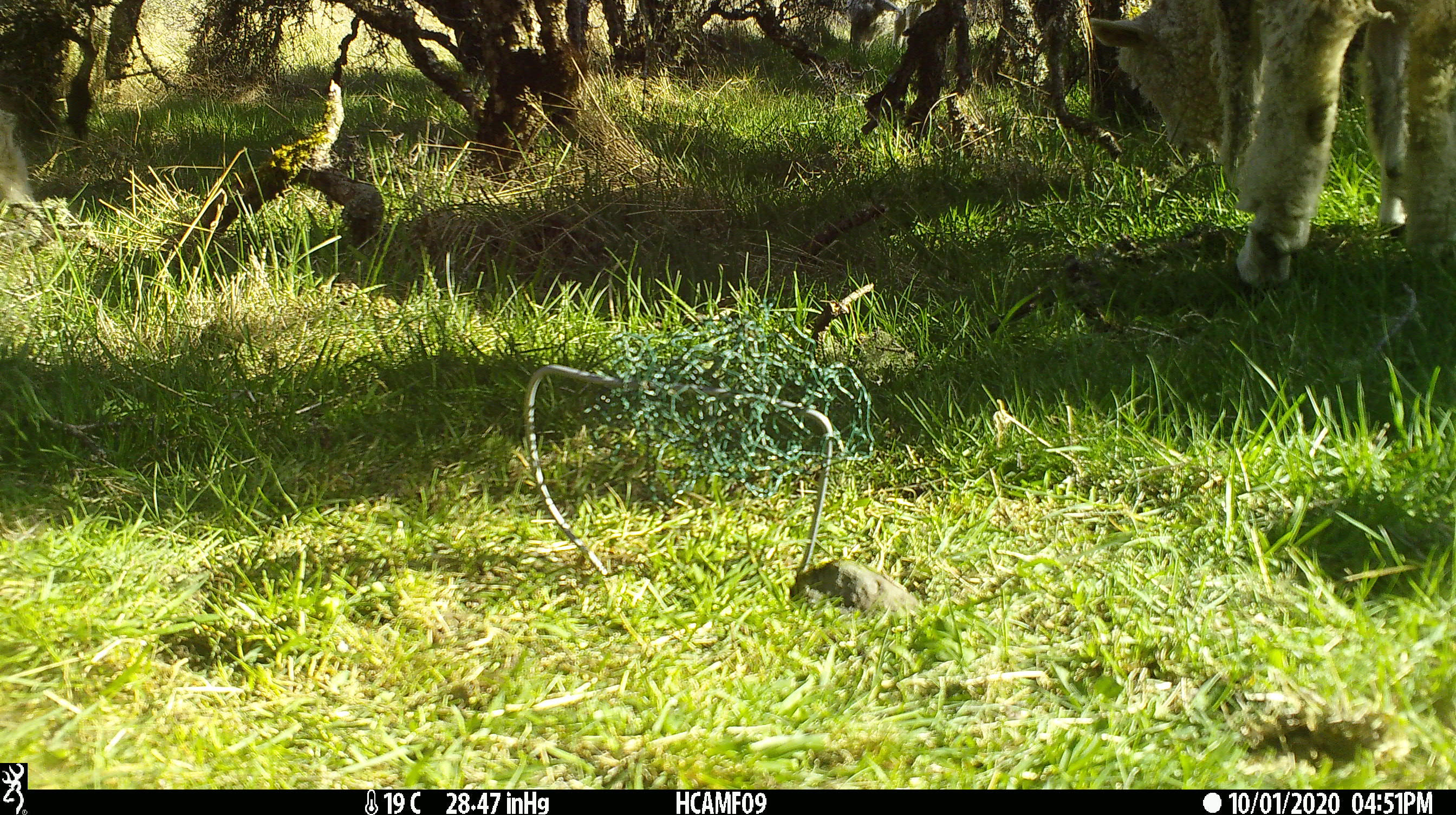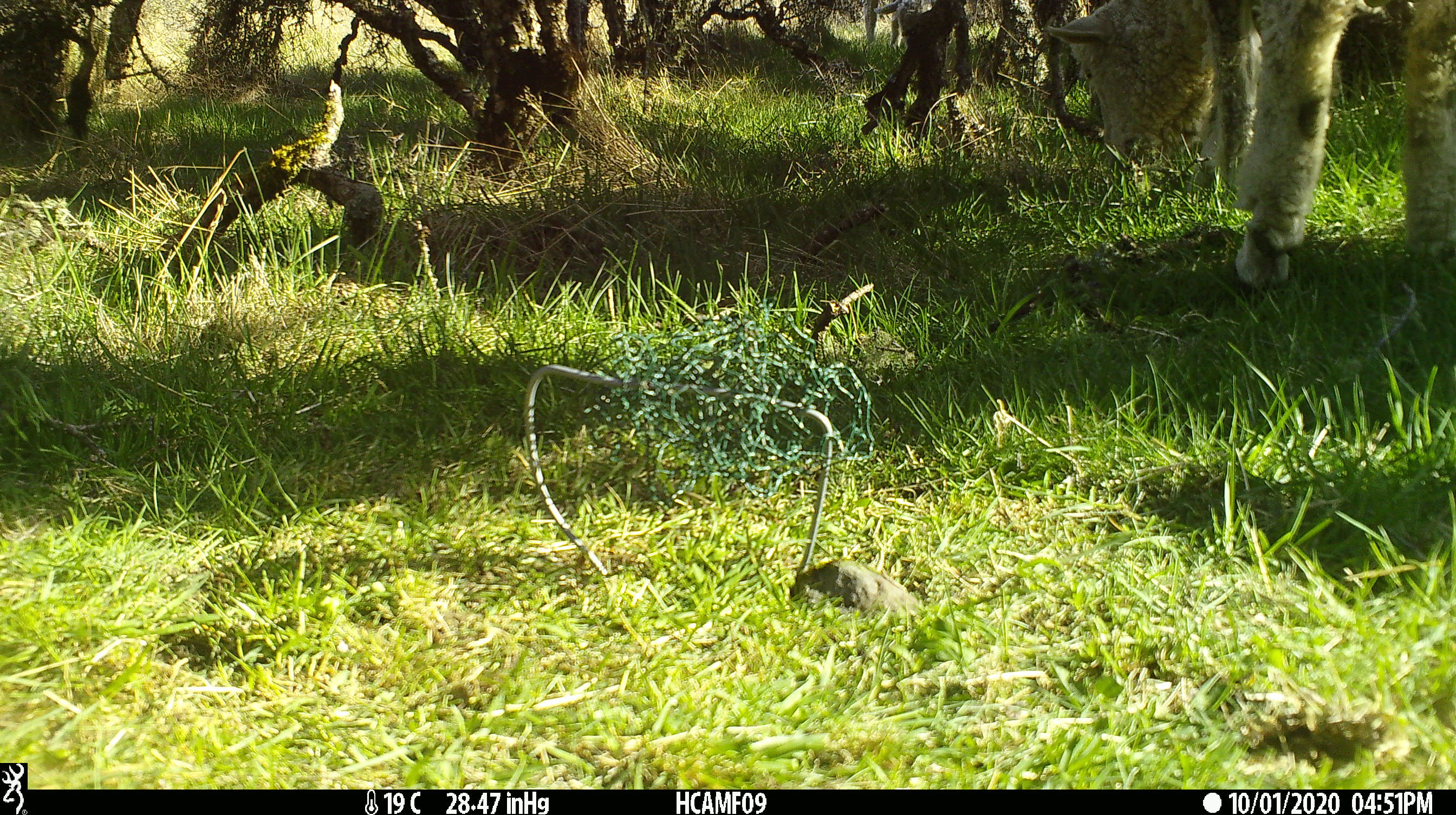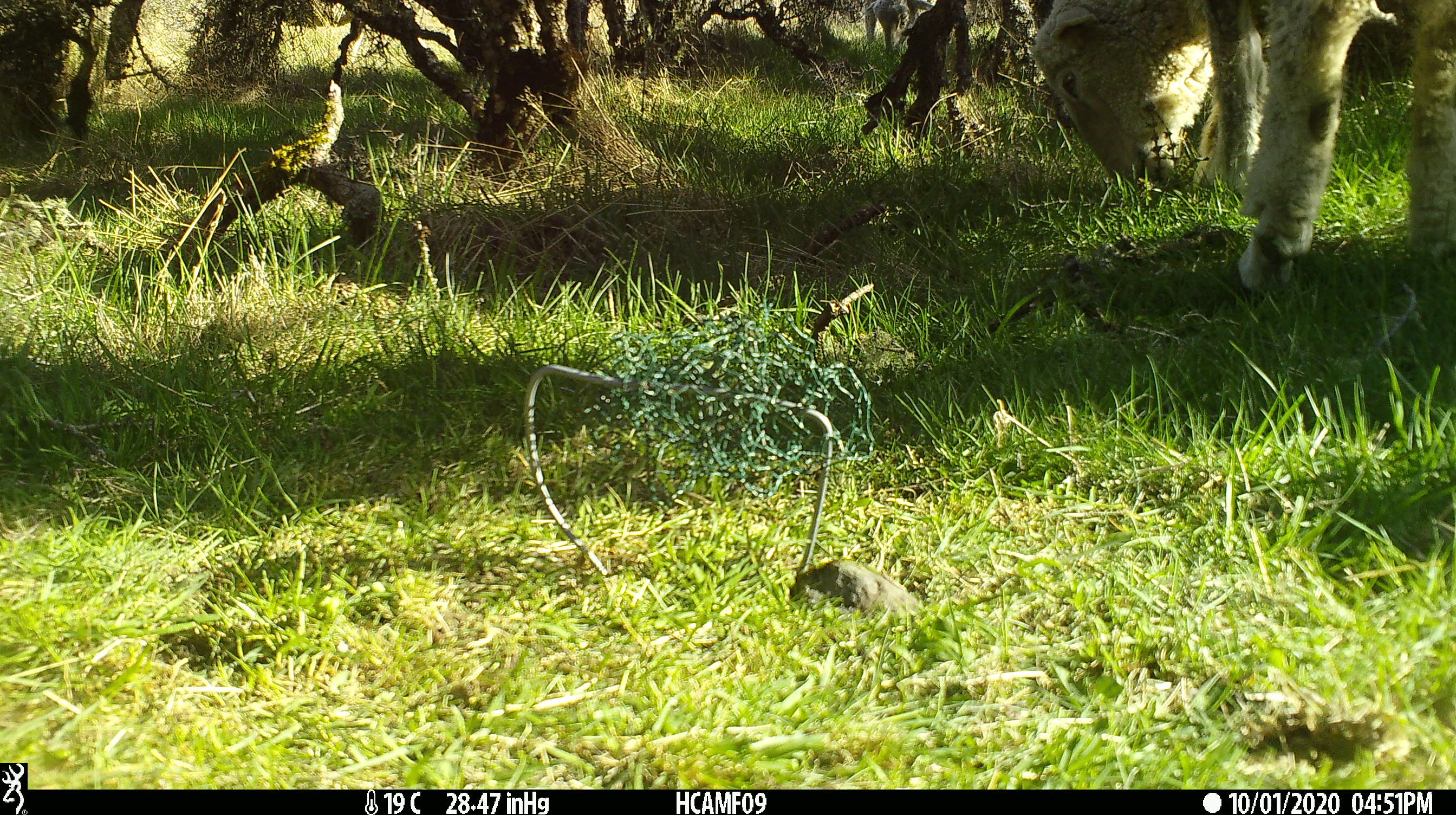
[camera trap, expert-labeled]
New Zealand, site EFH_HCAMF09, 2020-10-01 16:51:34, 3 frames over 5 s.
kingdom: Animalia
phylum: Chordata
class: Mammalia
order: Artiodactyla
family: Bovidae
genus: Ovis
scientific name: Ovis aries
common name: domestic sheep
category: sheep